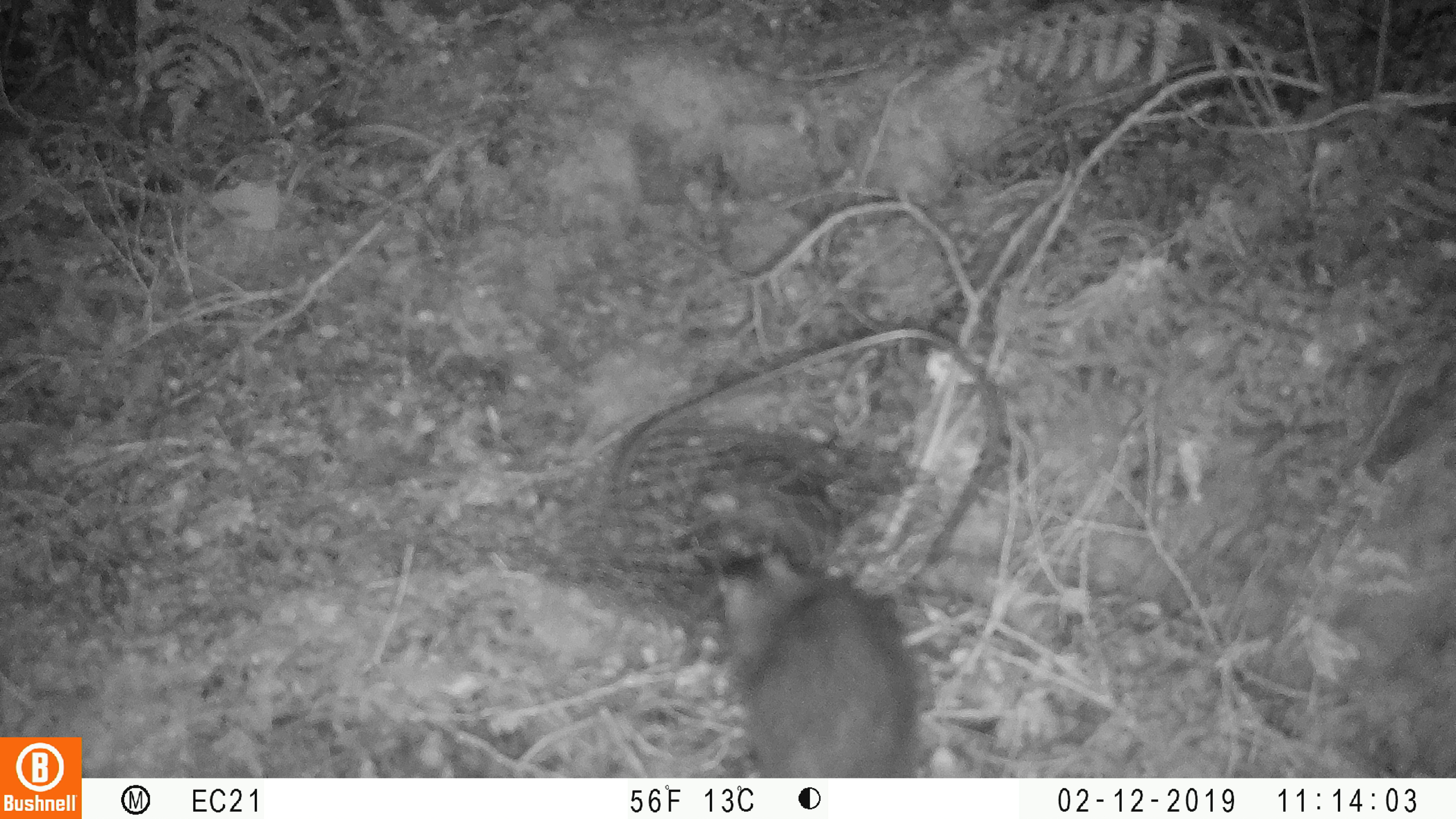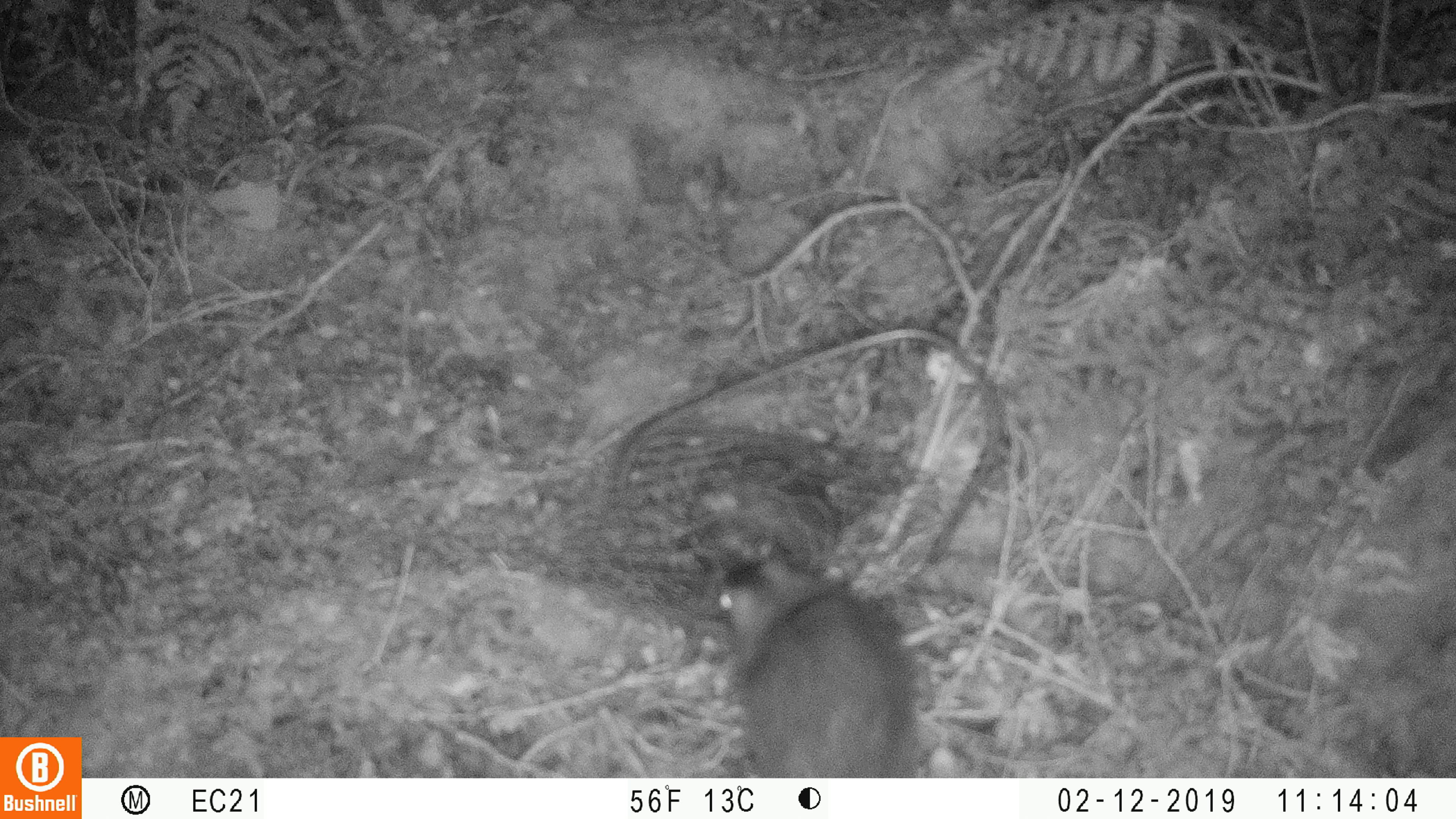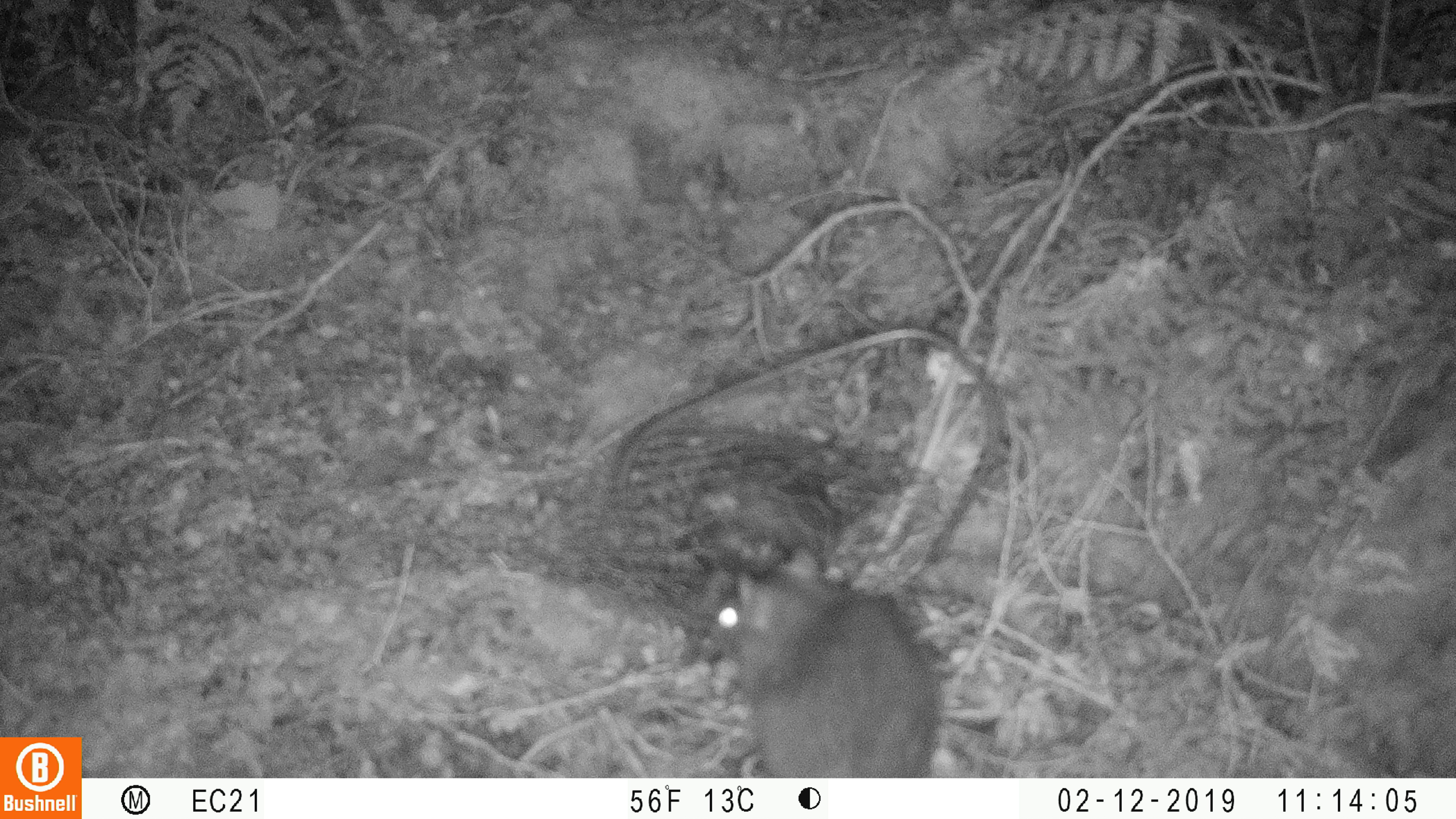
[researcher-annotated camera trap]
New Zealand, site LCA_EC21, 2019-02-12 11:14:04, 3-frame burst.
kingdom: Animalia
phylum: Chordata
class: Mammalia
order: Rodentia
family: Muridae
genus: Rattus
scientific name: Rattus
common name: rat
Rat (Rattus).